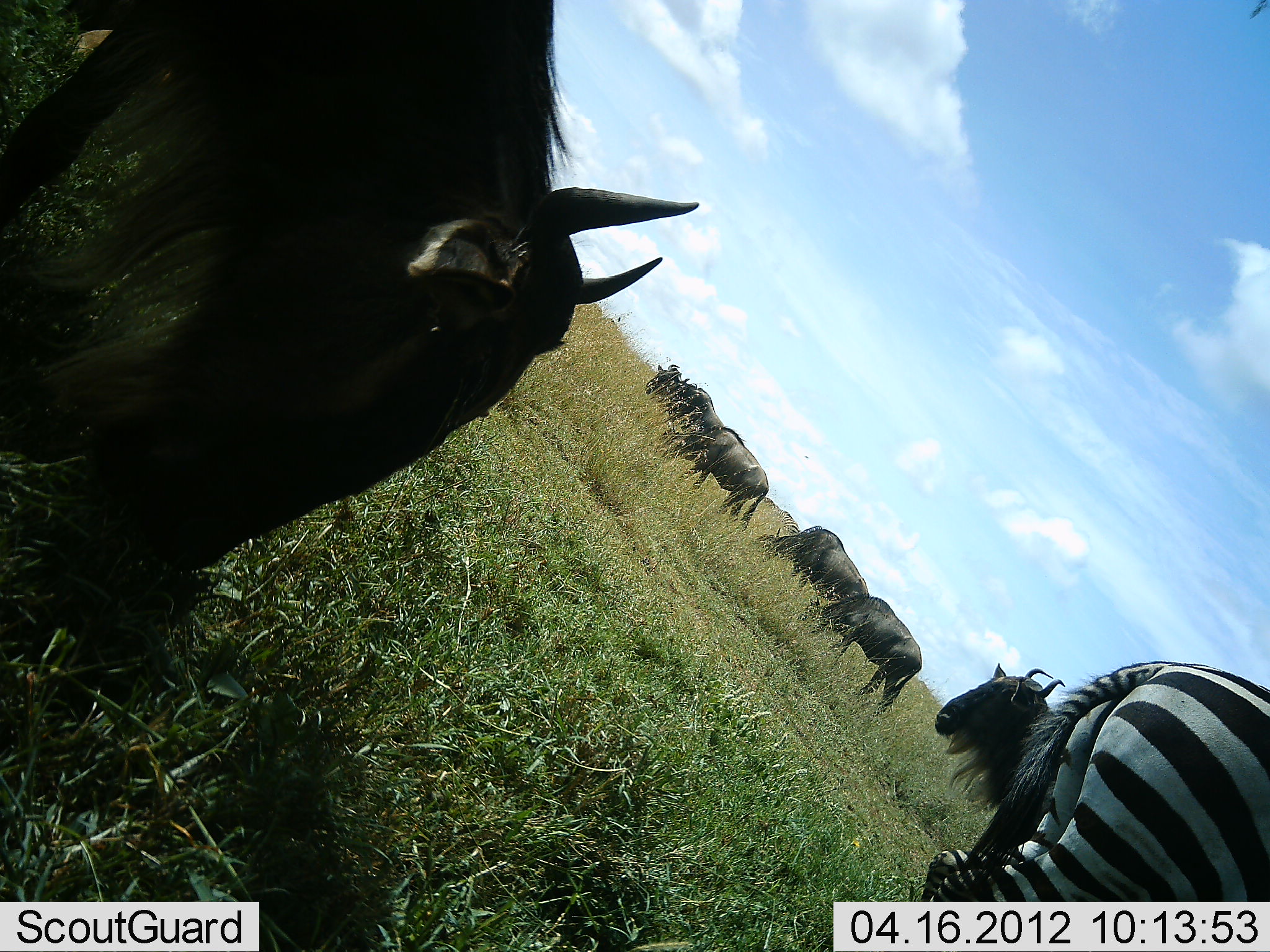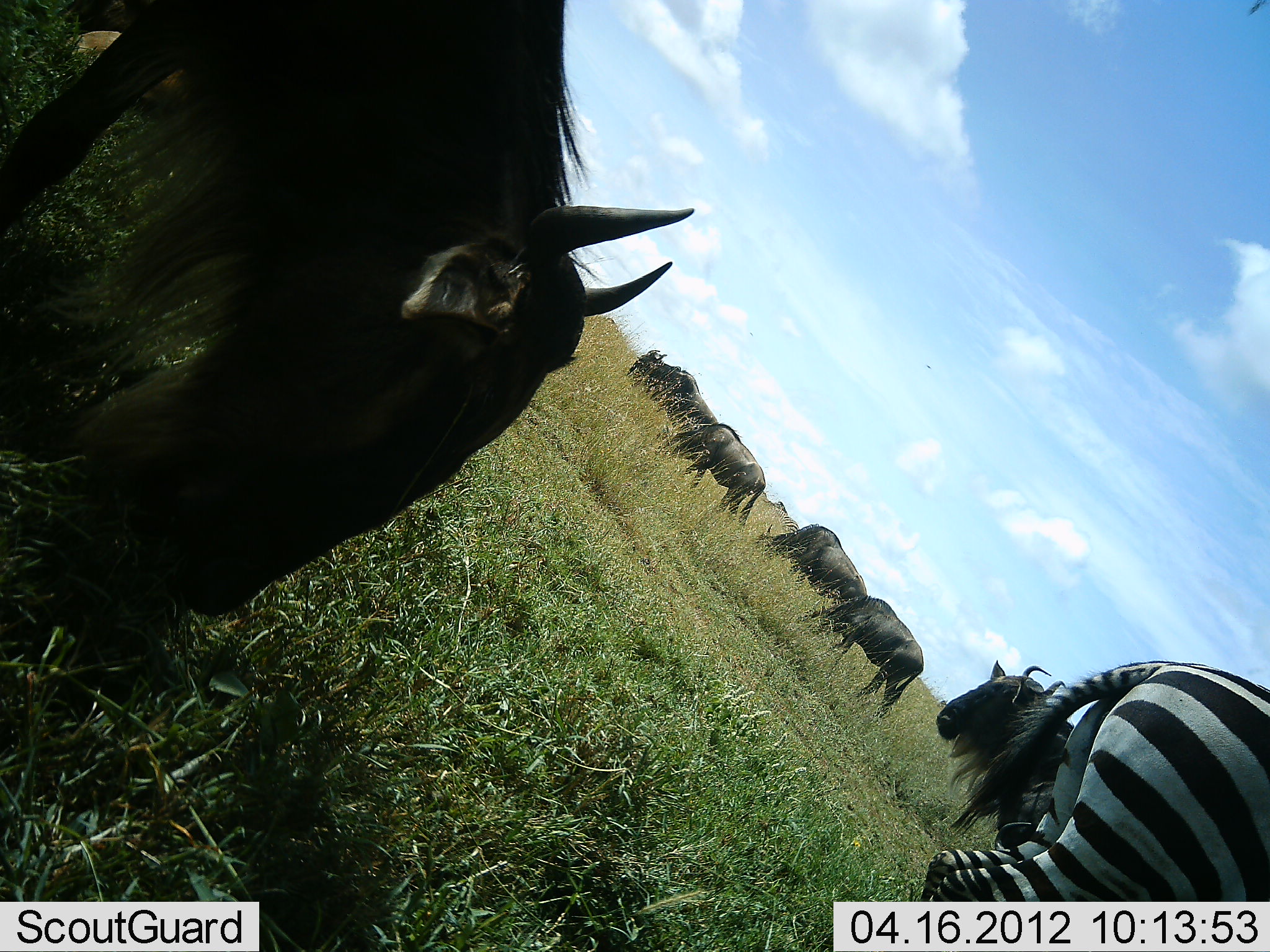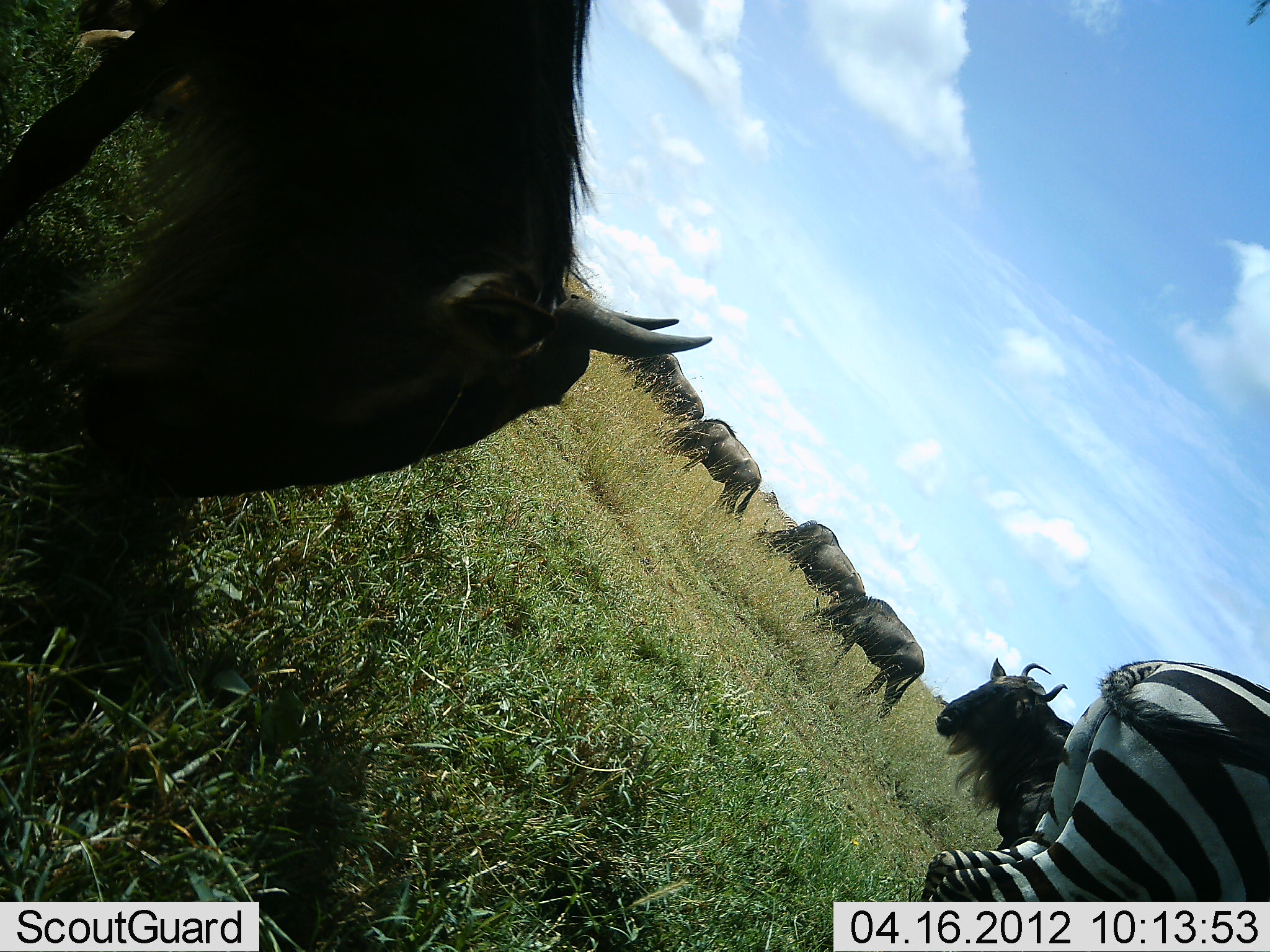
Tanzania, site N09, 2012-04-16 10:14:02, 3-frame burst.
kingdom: Animalia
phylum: Chordata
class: Mammalia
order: Artiodactyla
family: Bovidae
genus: Connochaetes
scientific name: Connochaetes taurinus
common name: blue wildebeest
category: wildebeest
Wildebeest (blue wildebeest) (Connochaetes taurinus), count 7. Behavior (volunteer vote fractions): standing 55%, resting 10%, moving 25%, interacting 0%. Young present (vote fraction): 0%. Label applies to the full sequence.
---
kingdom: Animalia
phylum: Chordata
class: Mammalia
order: Perissodactyla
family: Equidae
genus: Equus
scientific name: Equus quagga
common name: plains zebra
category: zebra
Zebra (plains zebra) (Equus quagga), count 1. Behavior (volunteer vote fractions): standing 100%, resting 0%, moving 0%, interacting 0%. Young present (vote fraction): 0%. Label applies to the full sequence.